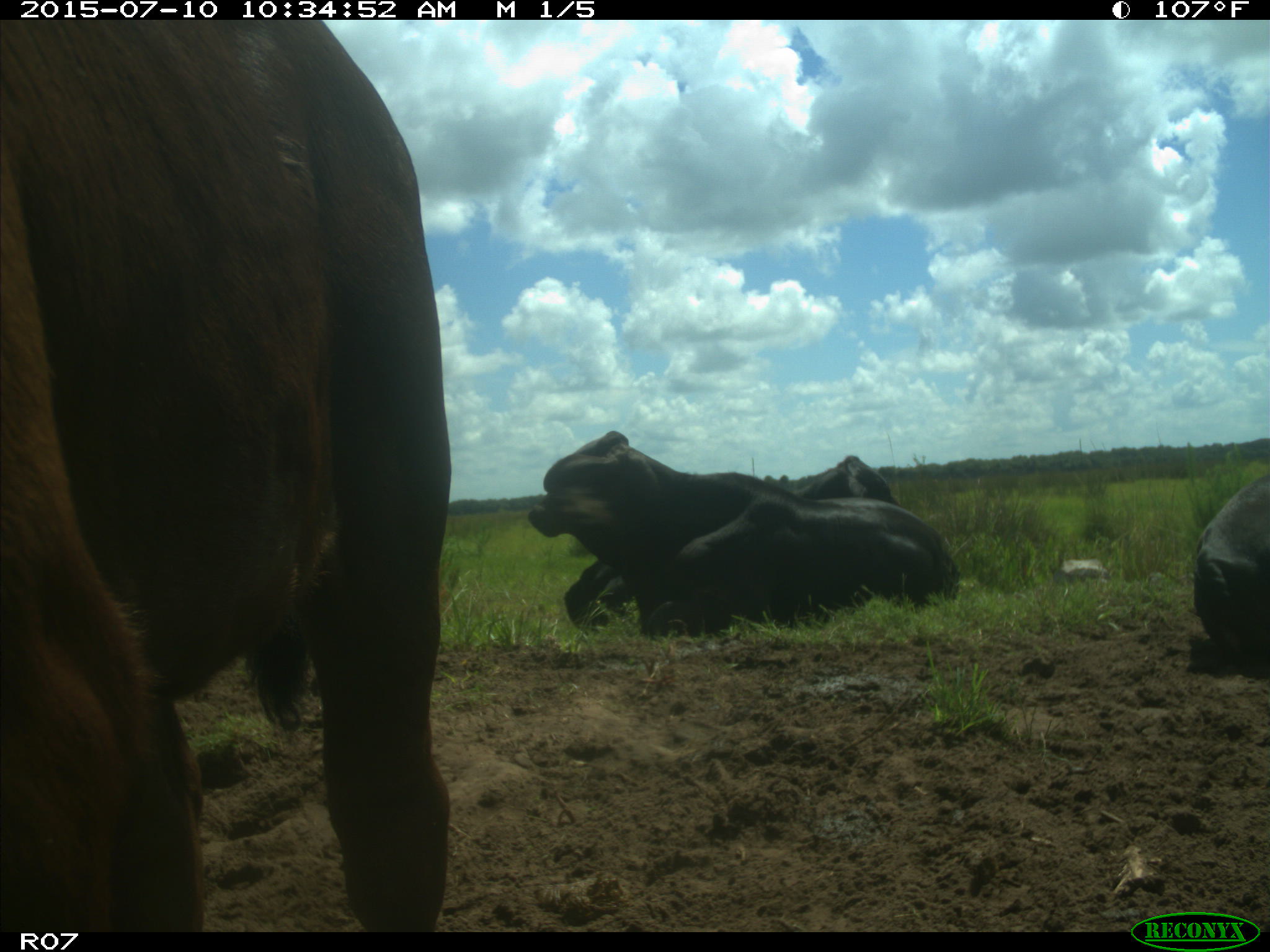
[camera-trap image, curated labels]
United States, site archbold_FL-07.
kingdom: Animalia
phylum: Chordata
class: Mammalia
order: Artiodactyla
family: Bovidae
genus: Bos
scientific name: Bos taurus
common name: domestic cow